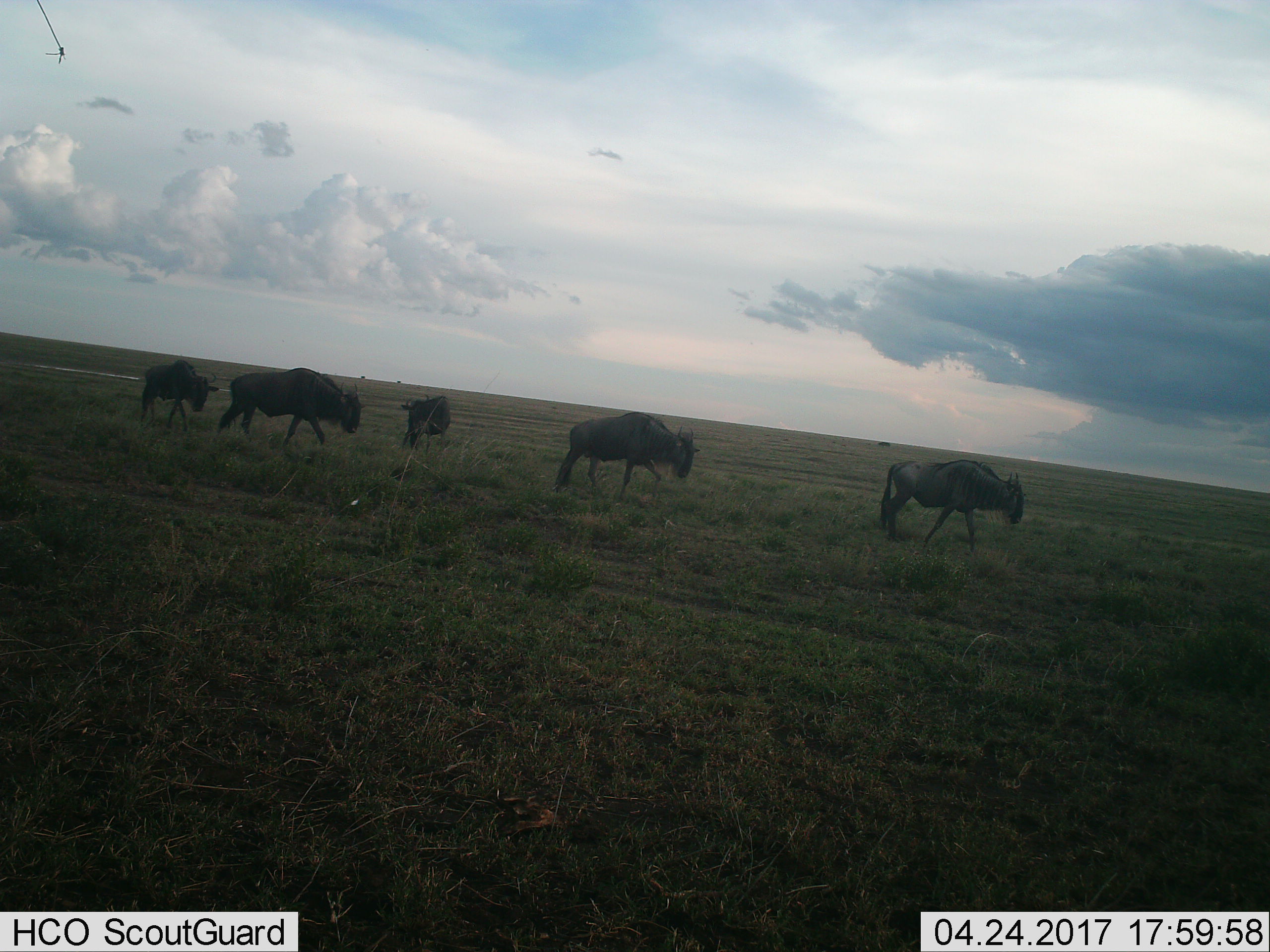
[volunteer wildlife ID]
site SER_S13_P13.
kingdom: Animalia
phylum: Chordata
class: Mammalia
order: Artiodactyla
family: Bovidae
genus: Connochaetes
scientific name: Connochaetes taurinus taurinus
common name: blue wildebeest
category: wildebeestblue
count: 5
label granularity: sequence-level